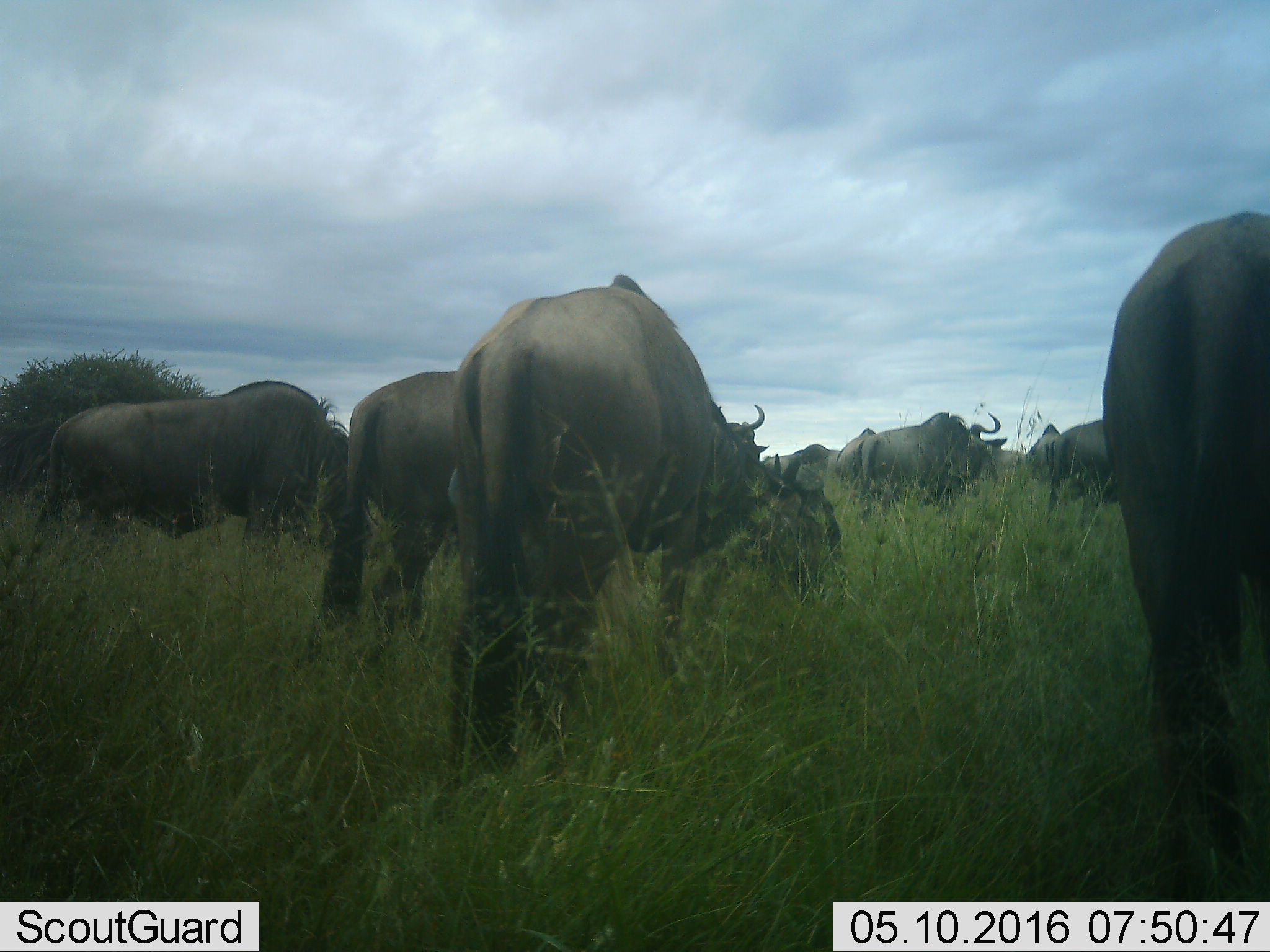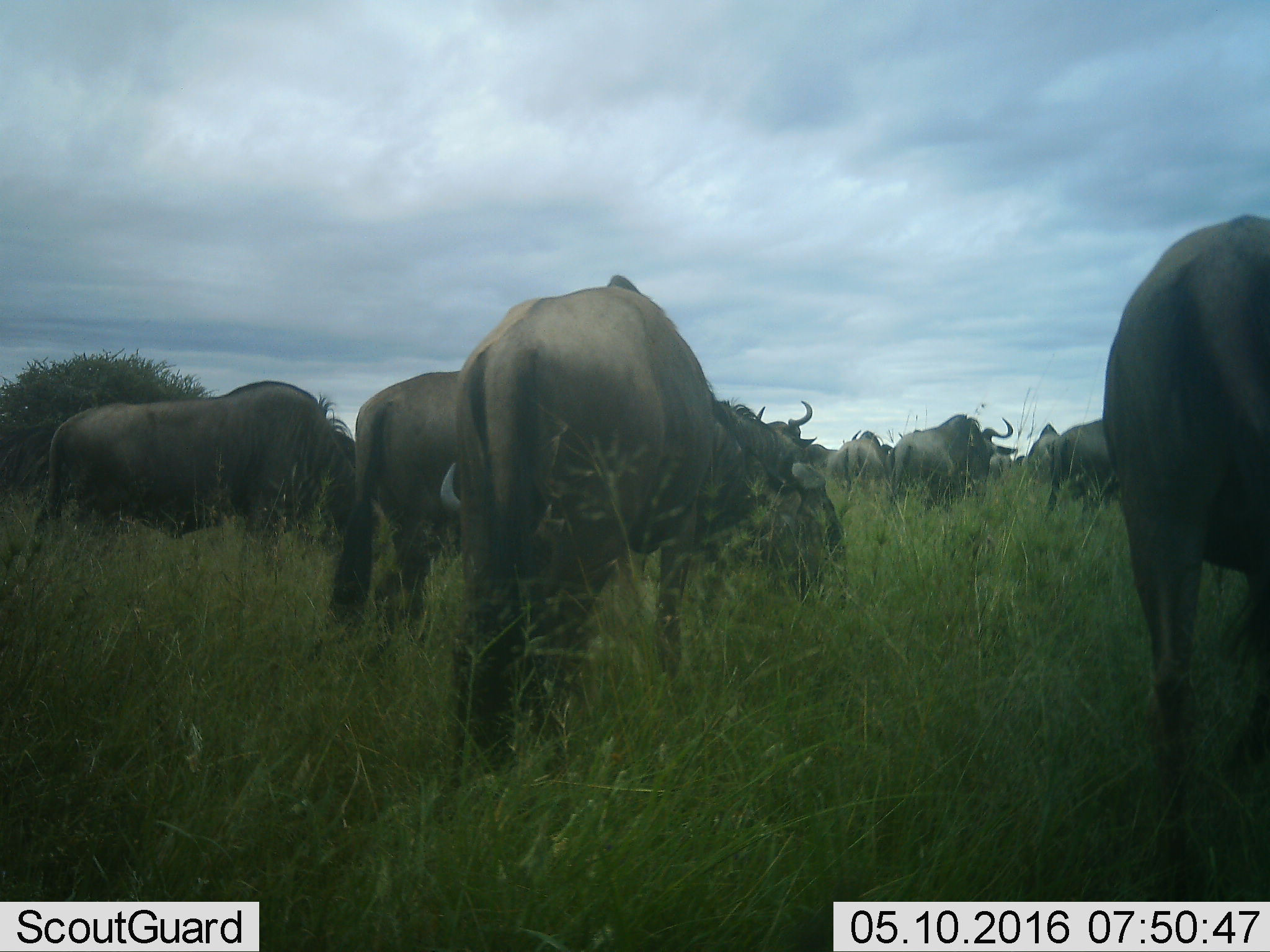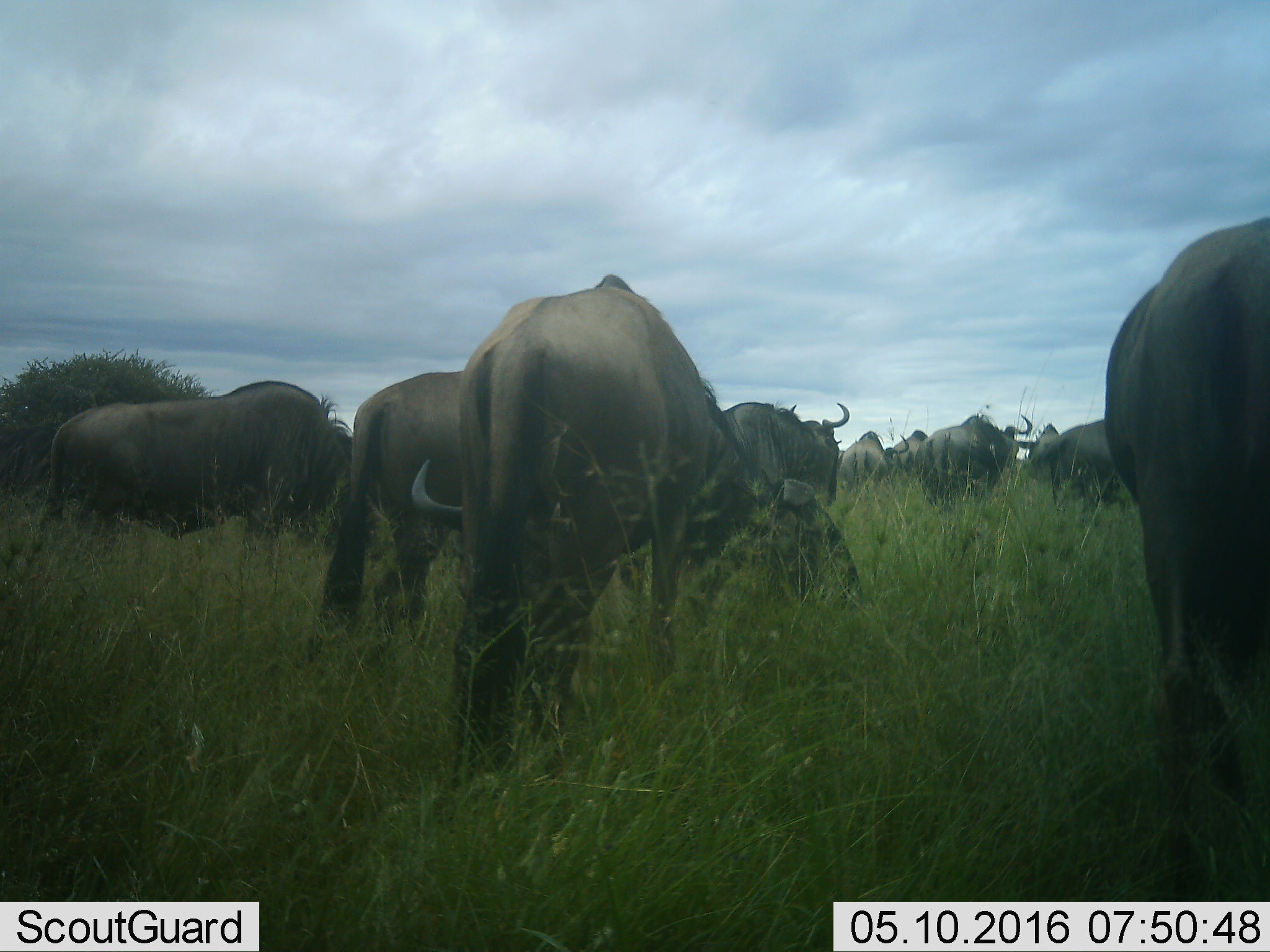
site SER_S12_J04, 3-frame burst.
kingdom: Animalia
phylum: Chordata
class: Mammalia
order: Artiodactyla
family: Bovidae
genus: Connochaetes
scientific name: Connochaetes taurinus taurinus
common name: blue wildebeest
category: wildebeestblue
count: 11-50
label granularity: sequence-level